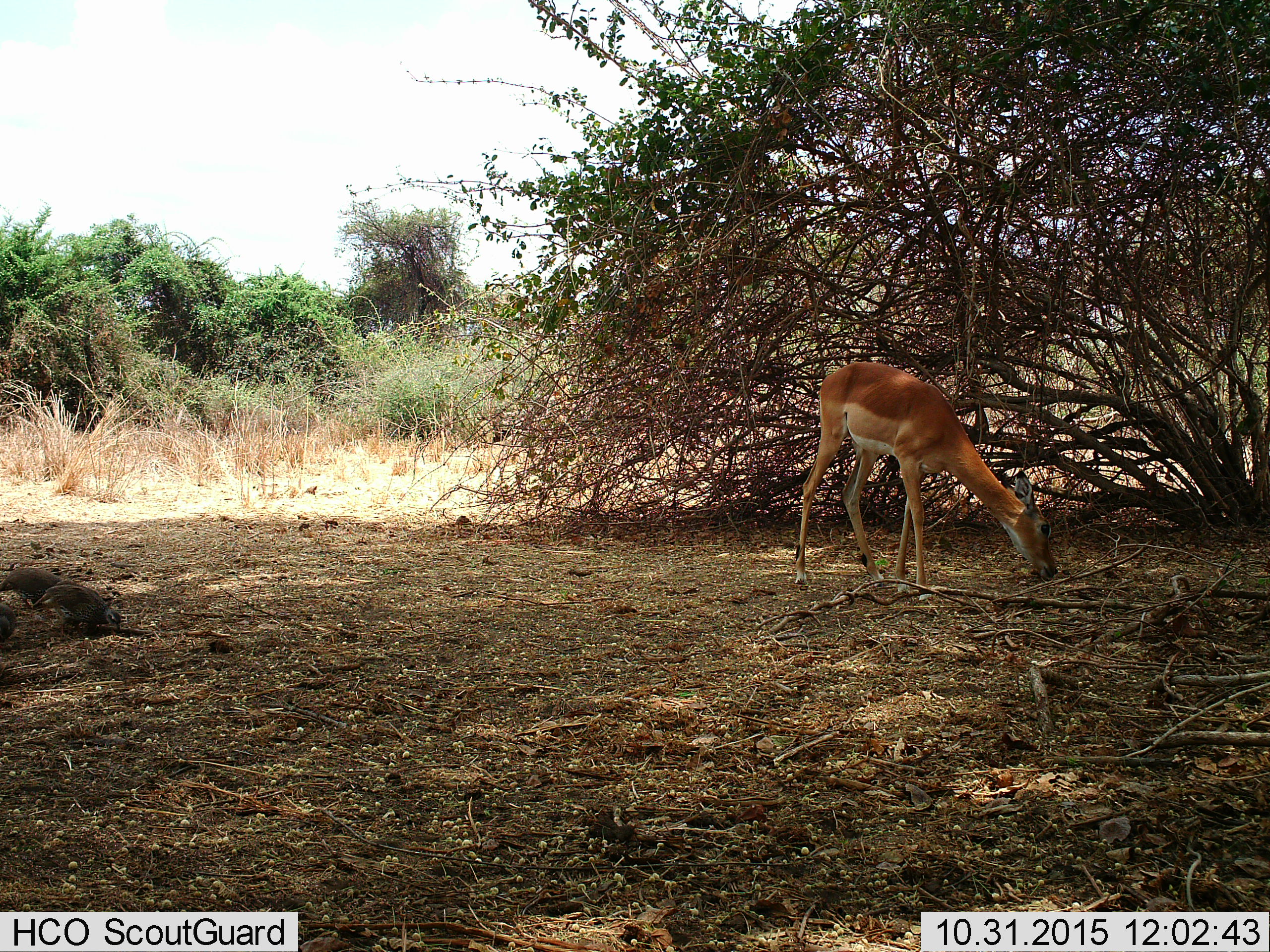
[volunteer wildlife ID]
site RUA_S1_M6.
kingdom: Animalia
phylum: Chordata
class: Mammalia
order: Artiodactyla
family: Bovidae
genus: Aepyceros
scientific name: Aepyceros melampus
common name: impala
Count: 1.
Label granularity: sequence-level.